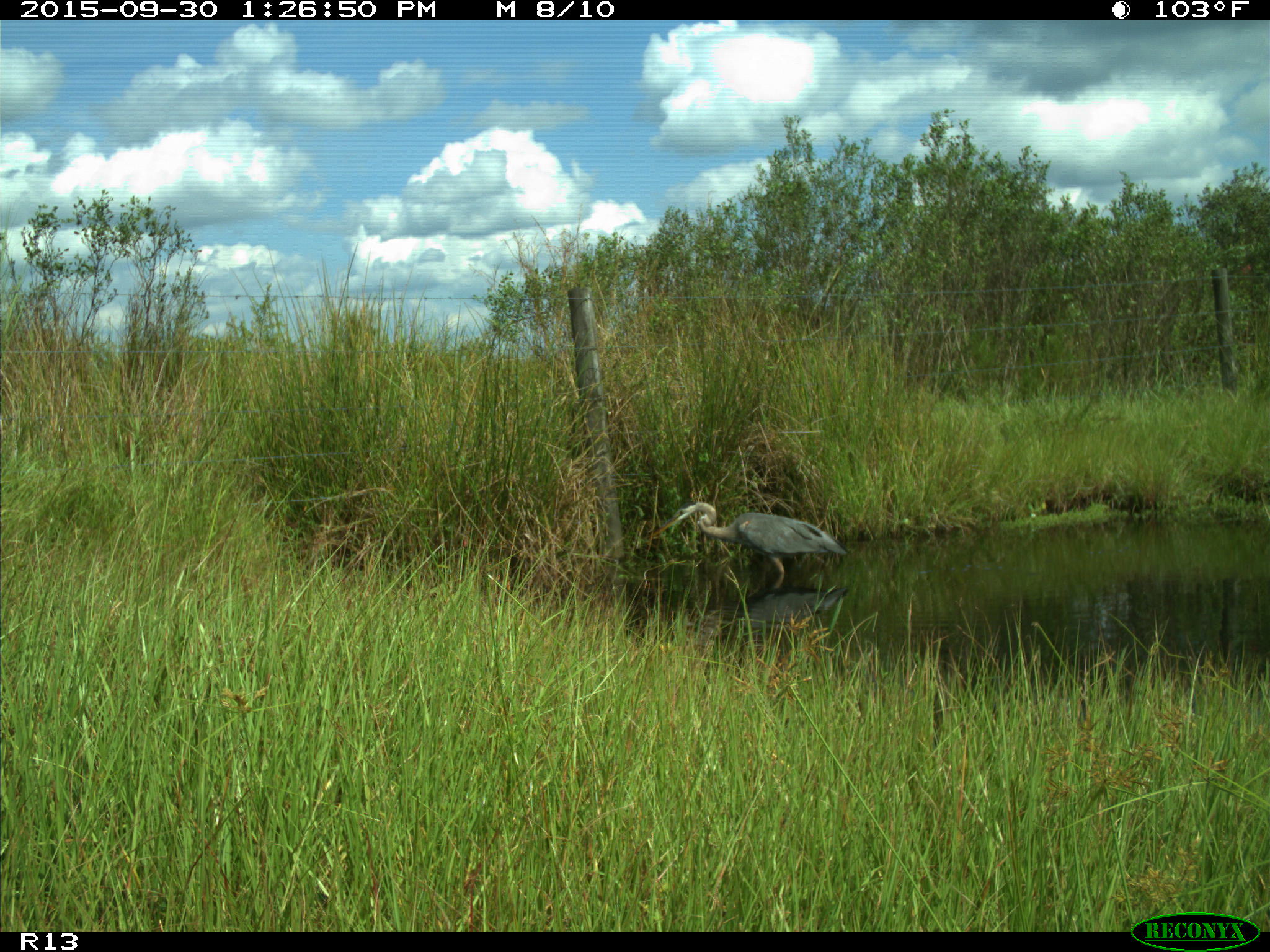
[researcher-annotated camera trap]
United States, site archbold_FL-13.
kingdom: Animalia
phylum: Chordata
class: Aves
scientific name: Aves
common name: birds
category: unidentified bird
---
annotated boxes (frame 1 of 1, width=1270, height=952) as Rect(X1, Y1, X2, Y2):
animal: Rect(648, 501, 851, 597)